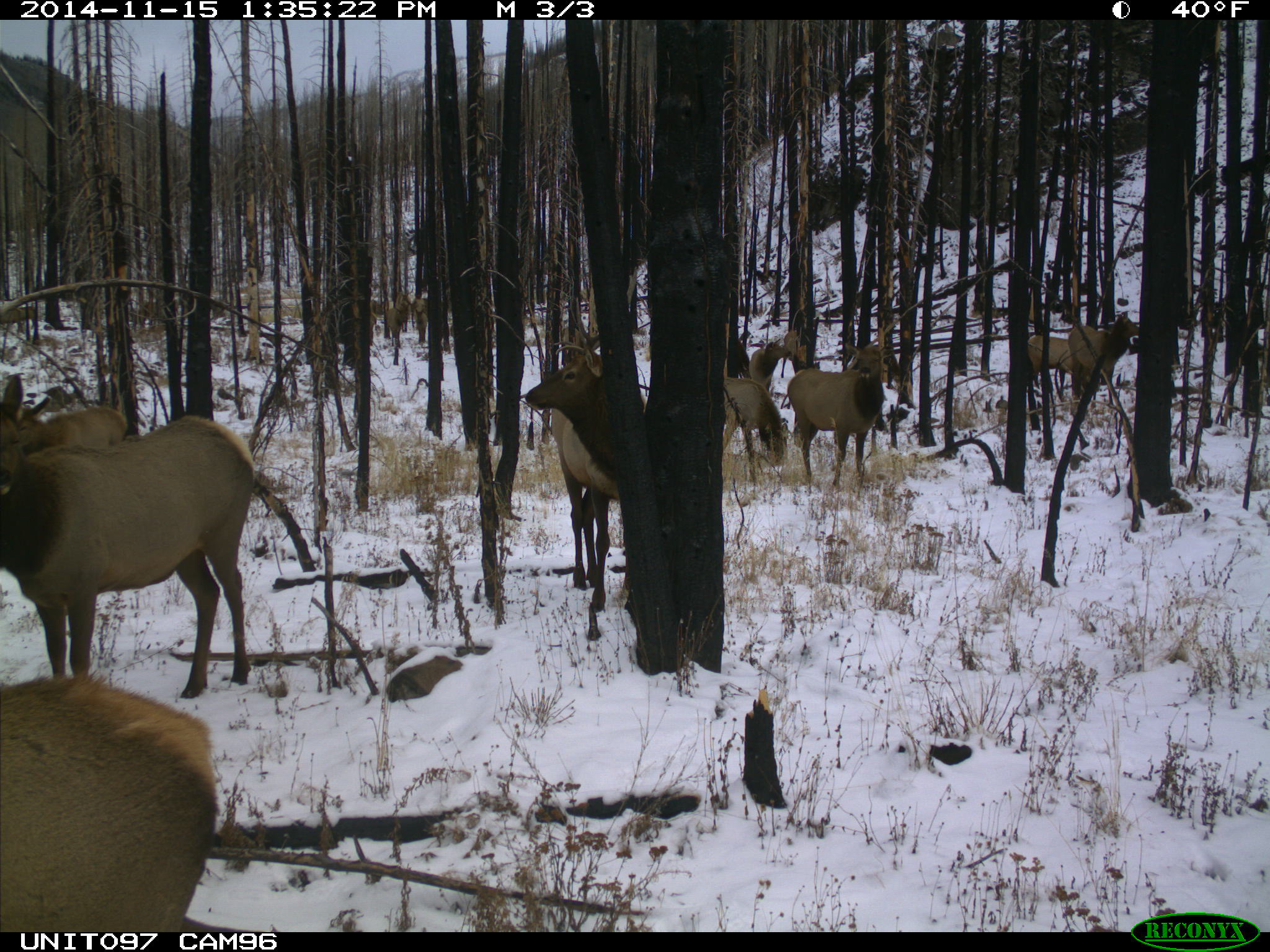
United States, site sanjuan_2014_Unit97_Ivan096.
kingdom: Animalia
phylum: Chordata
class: Mammalia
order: Artiodactyla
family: Cervidae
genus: Cervus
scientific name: Cervus elaphus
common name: red deer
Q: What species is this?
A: Cervus elaphus (red deer).